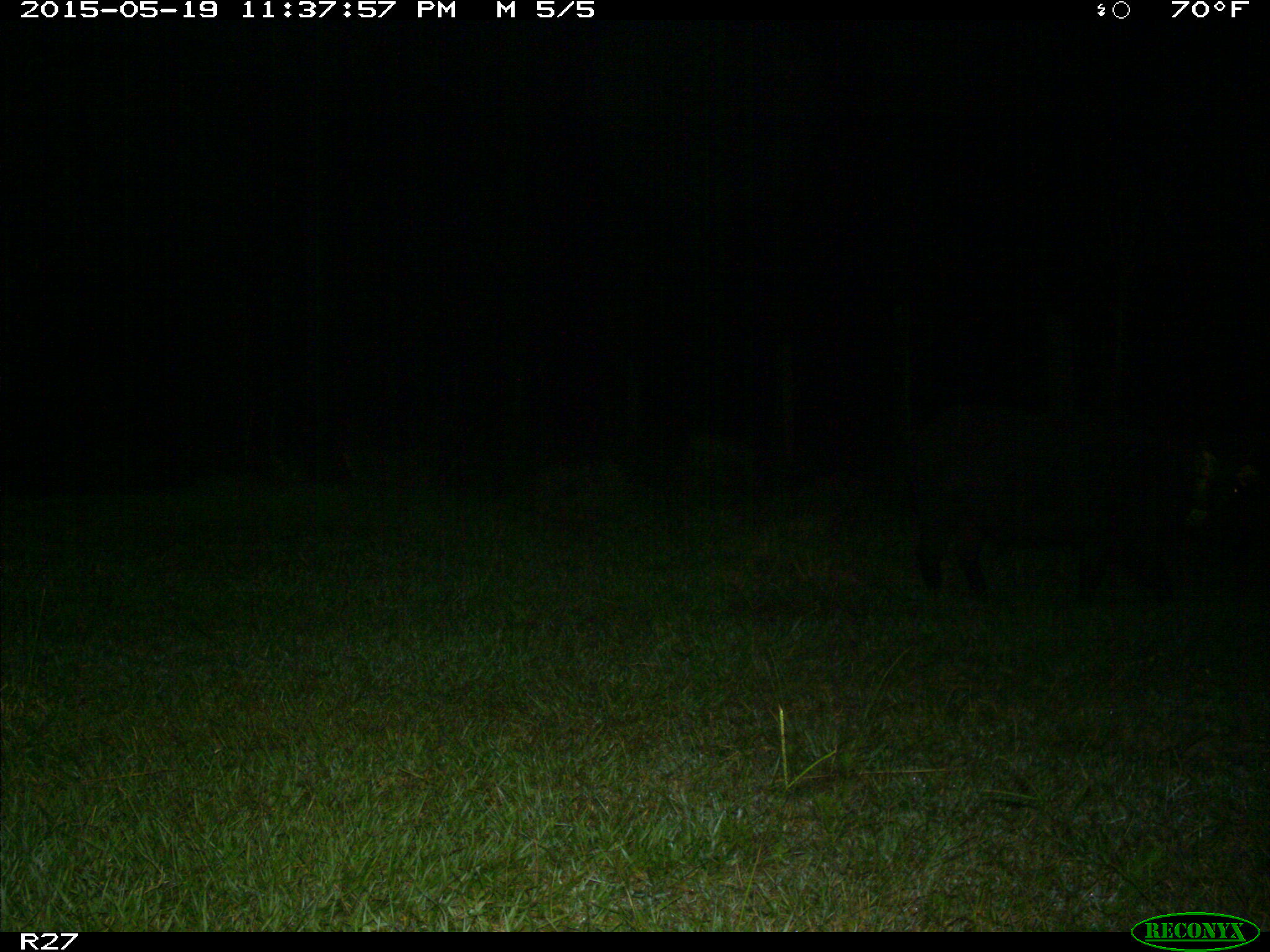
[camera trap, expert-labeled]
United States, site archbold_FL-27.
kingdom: Animalia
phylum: Chordata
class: Mammalia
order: Artiodactyla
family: Suidae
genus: Sus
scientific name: Sus scrofa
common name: wild boar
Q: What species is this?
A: Sus scrofa (wild boar).